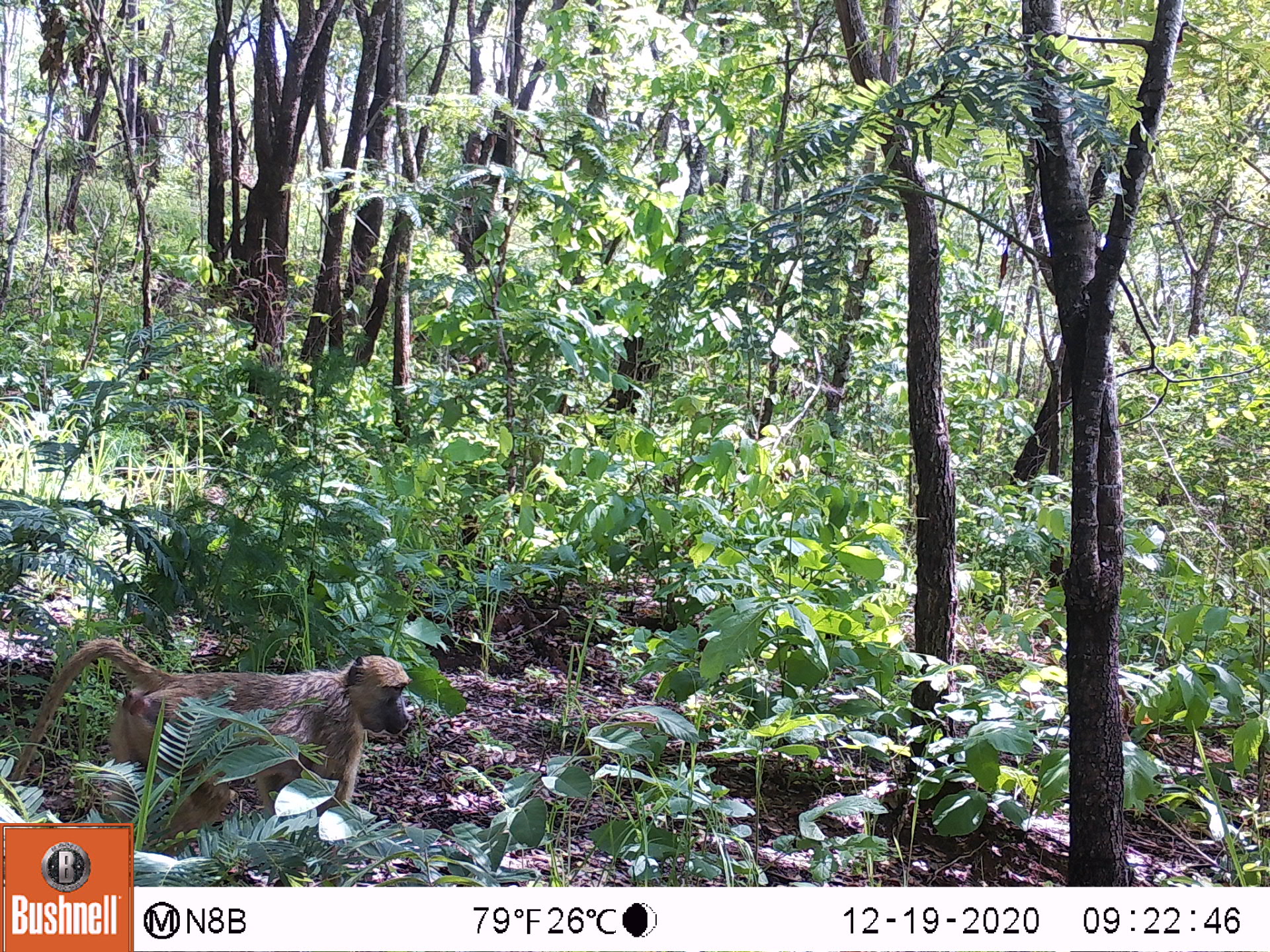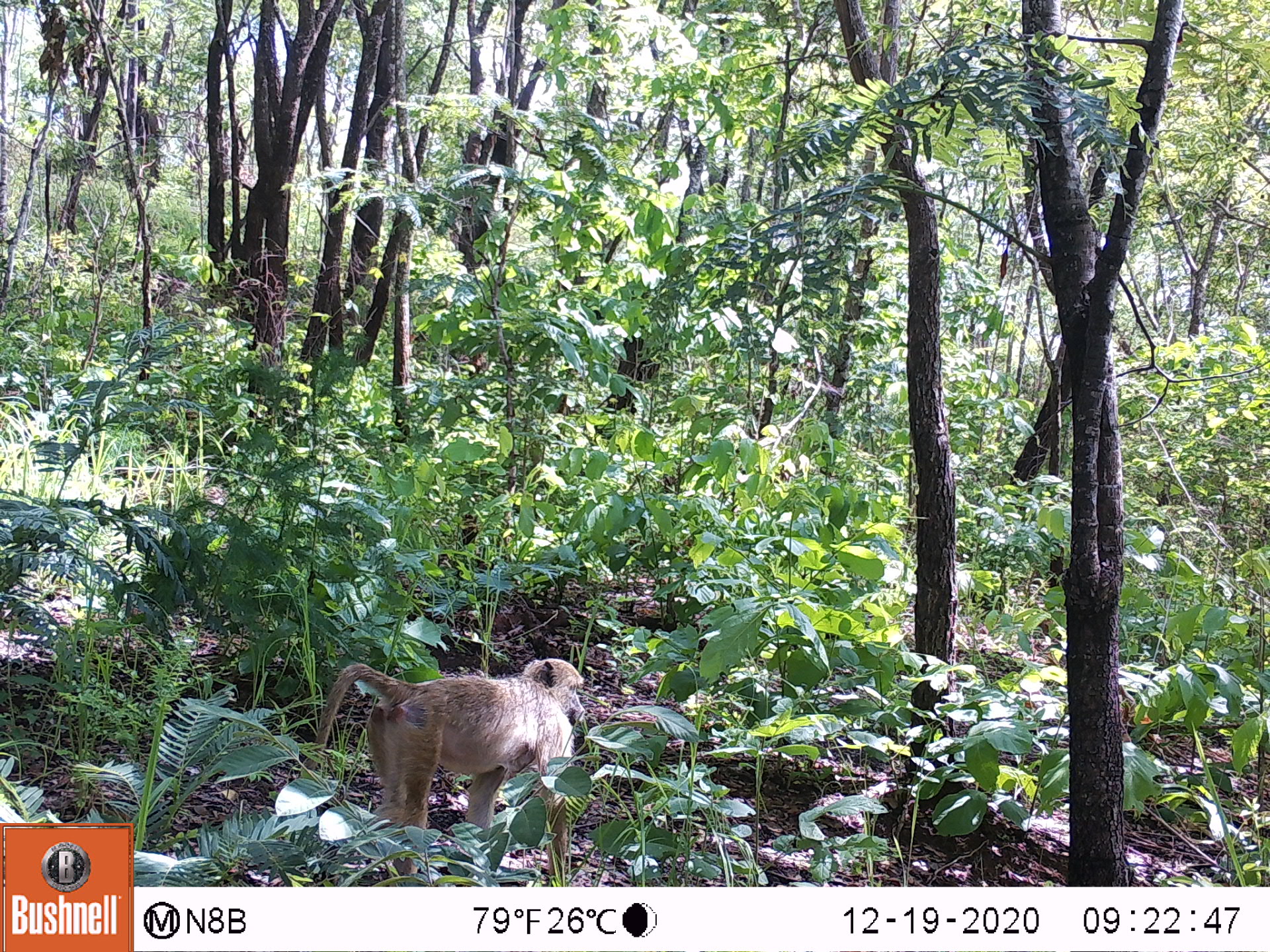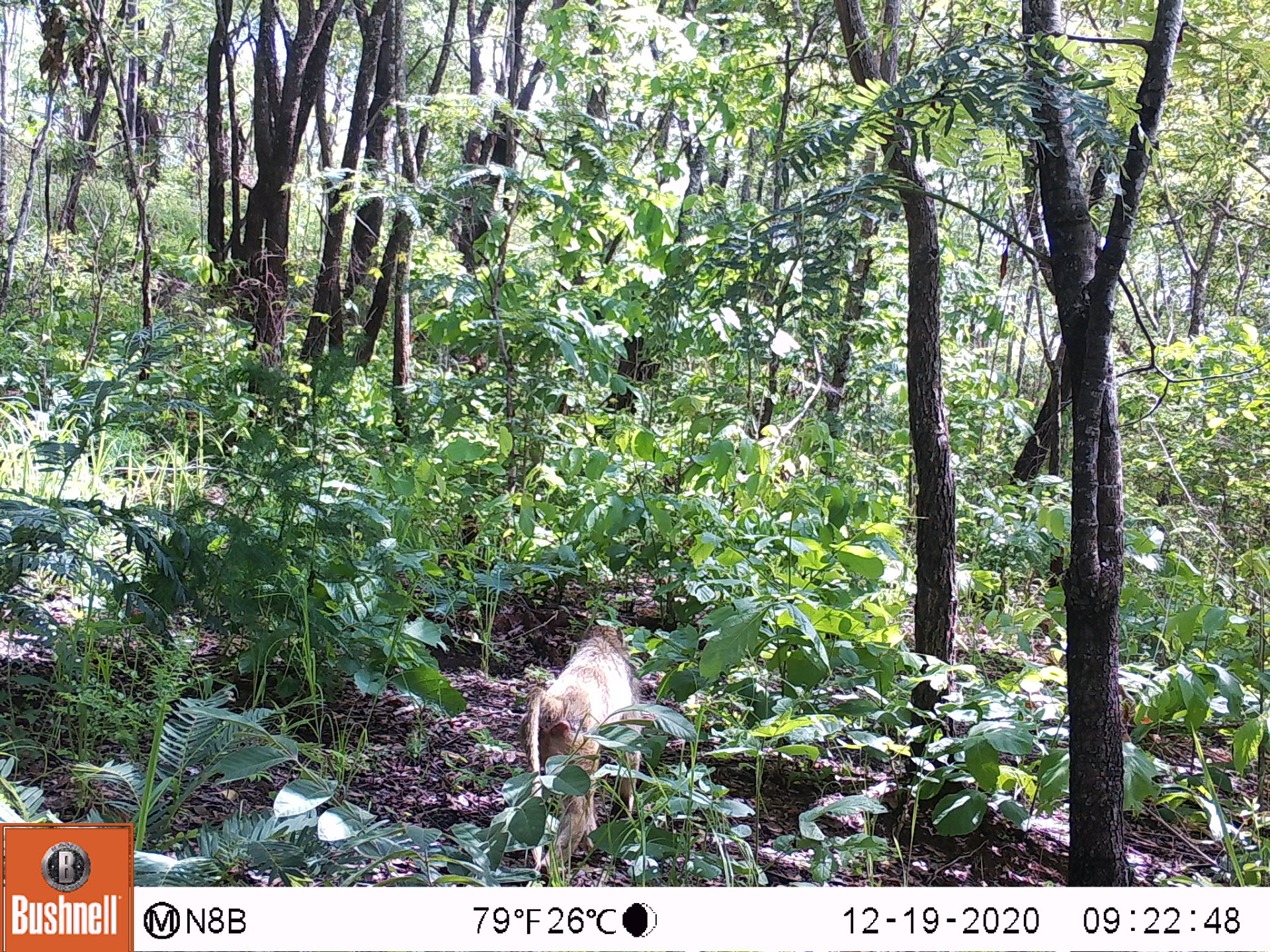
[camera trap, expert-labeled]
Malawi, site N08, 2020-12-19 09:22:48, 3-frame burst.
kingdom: Animalia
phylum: Chordata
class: Mammalia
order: Primates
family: Cercopithecidae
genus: Papio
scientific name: Papio cynocephalus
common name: yellow baboon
Yellow baboon (Papio cynocephalus), count 1.